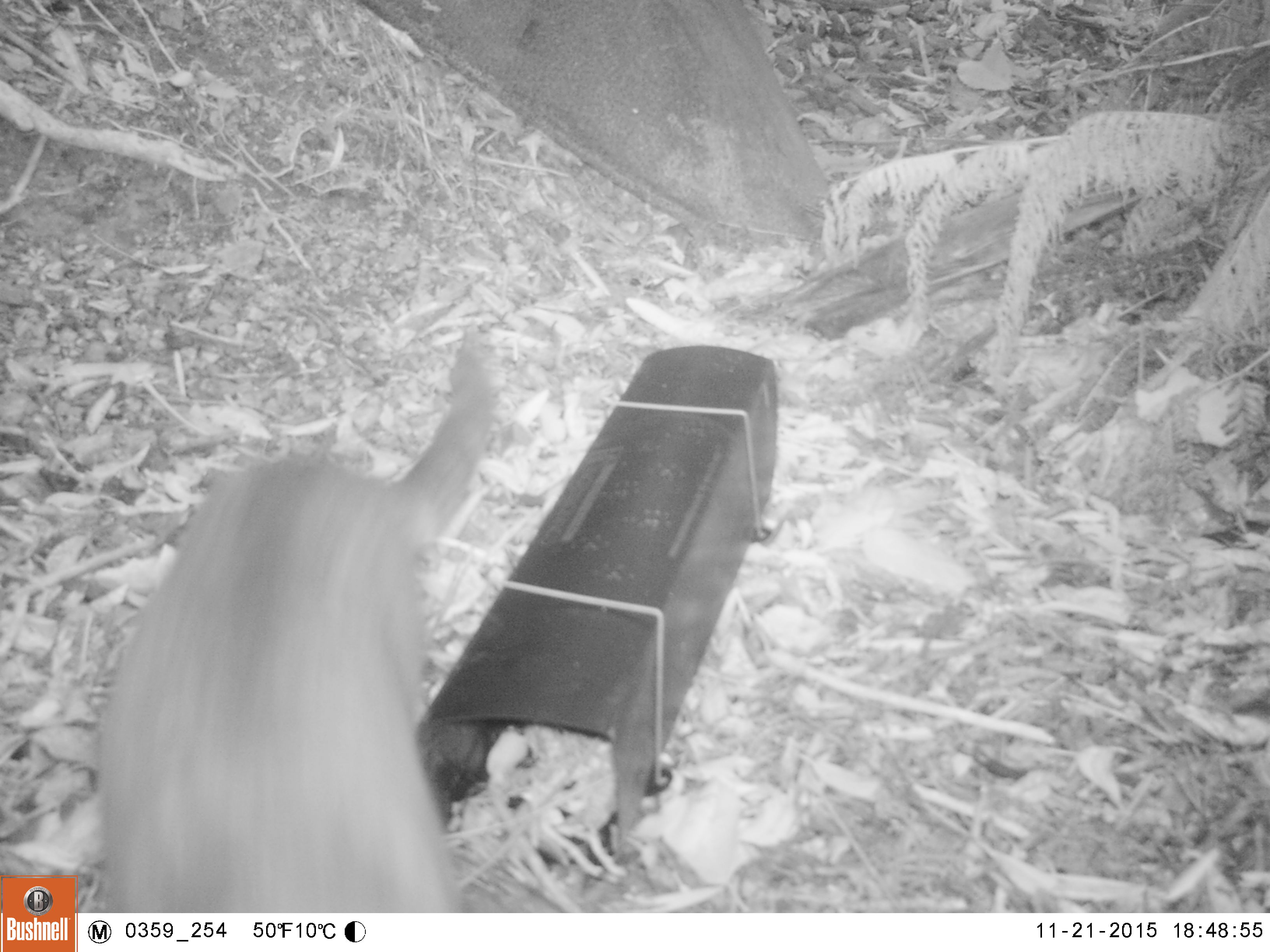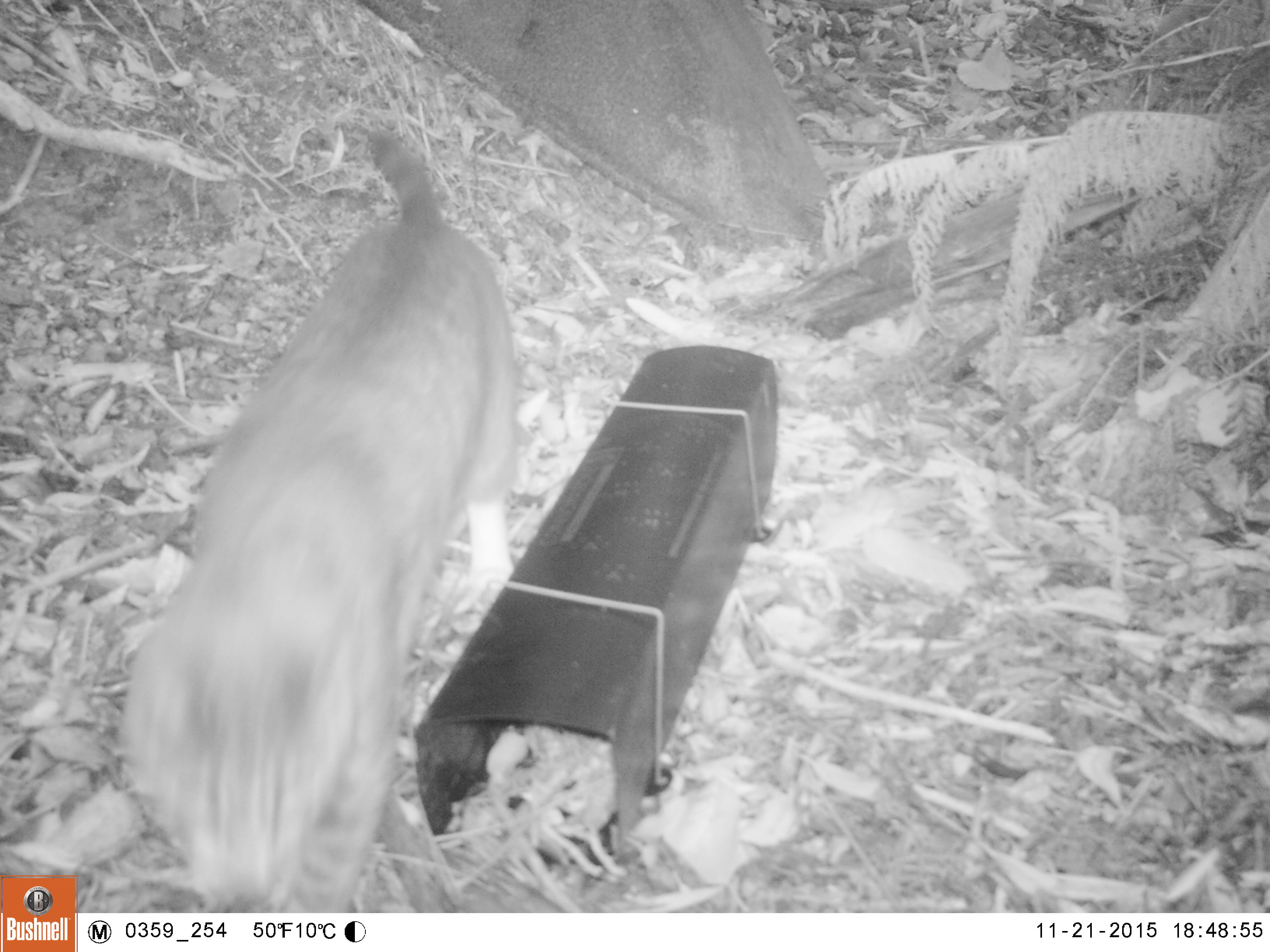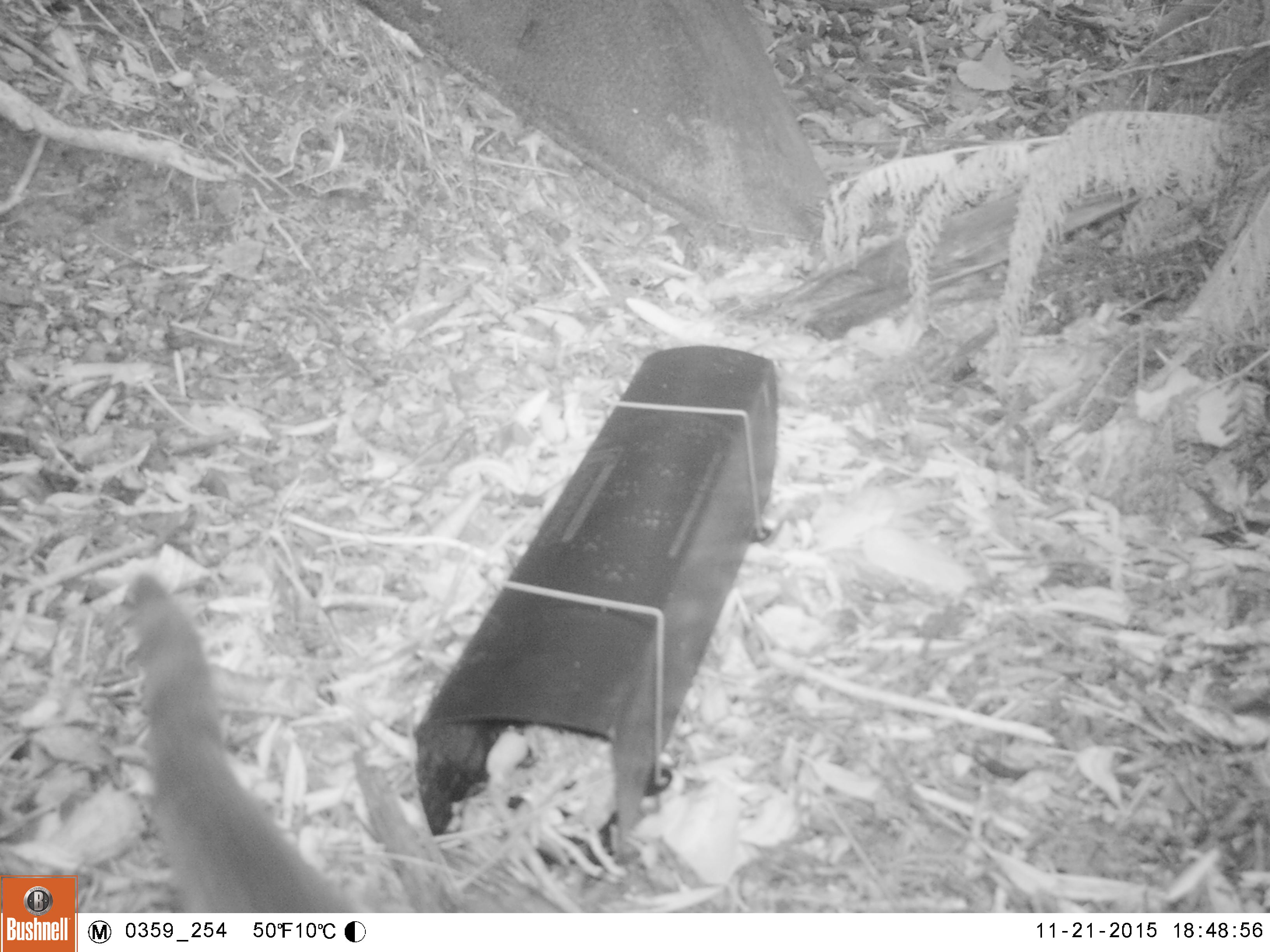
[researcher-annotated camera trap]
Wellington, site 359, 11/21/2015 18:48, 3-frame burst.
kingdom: Animalia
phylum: Chordata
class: Mammalia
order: Carnivora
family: Felidae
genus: Felis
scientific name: Felis catus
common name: cat